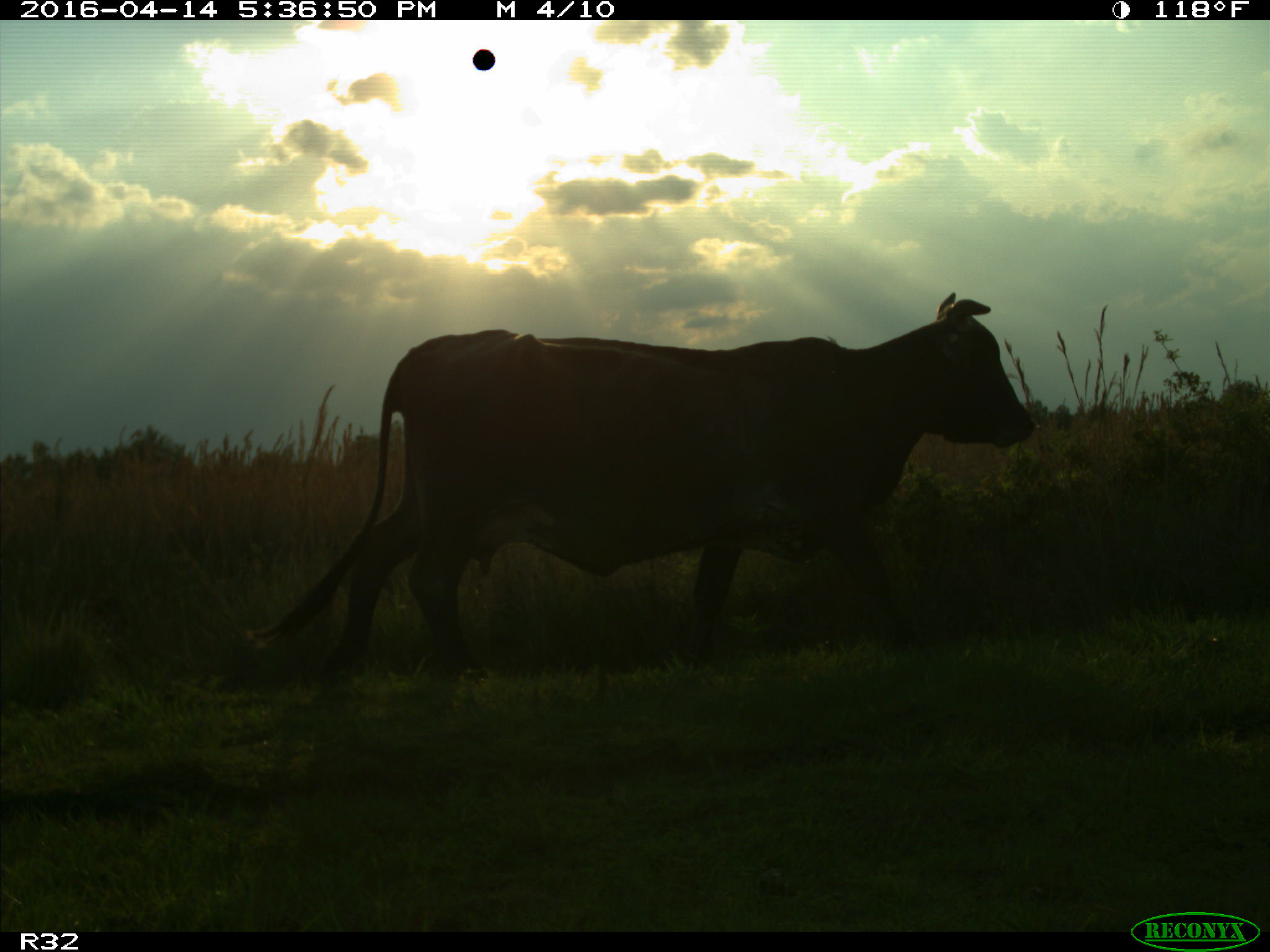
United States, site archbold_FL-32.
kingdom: Animalia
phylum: Chordata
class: Mammalia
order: Artiodactyla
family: Bovidae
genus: Bos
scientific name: Bos taurus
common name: domestic cow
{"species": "Bos taurus (domestic cow)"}